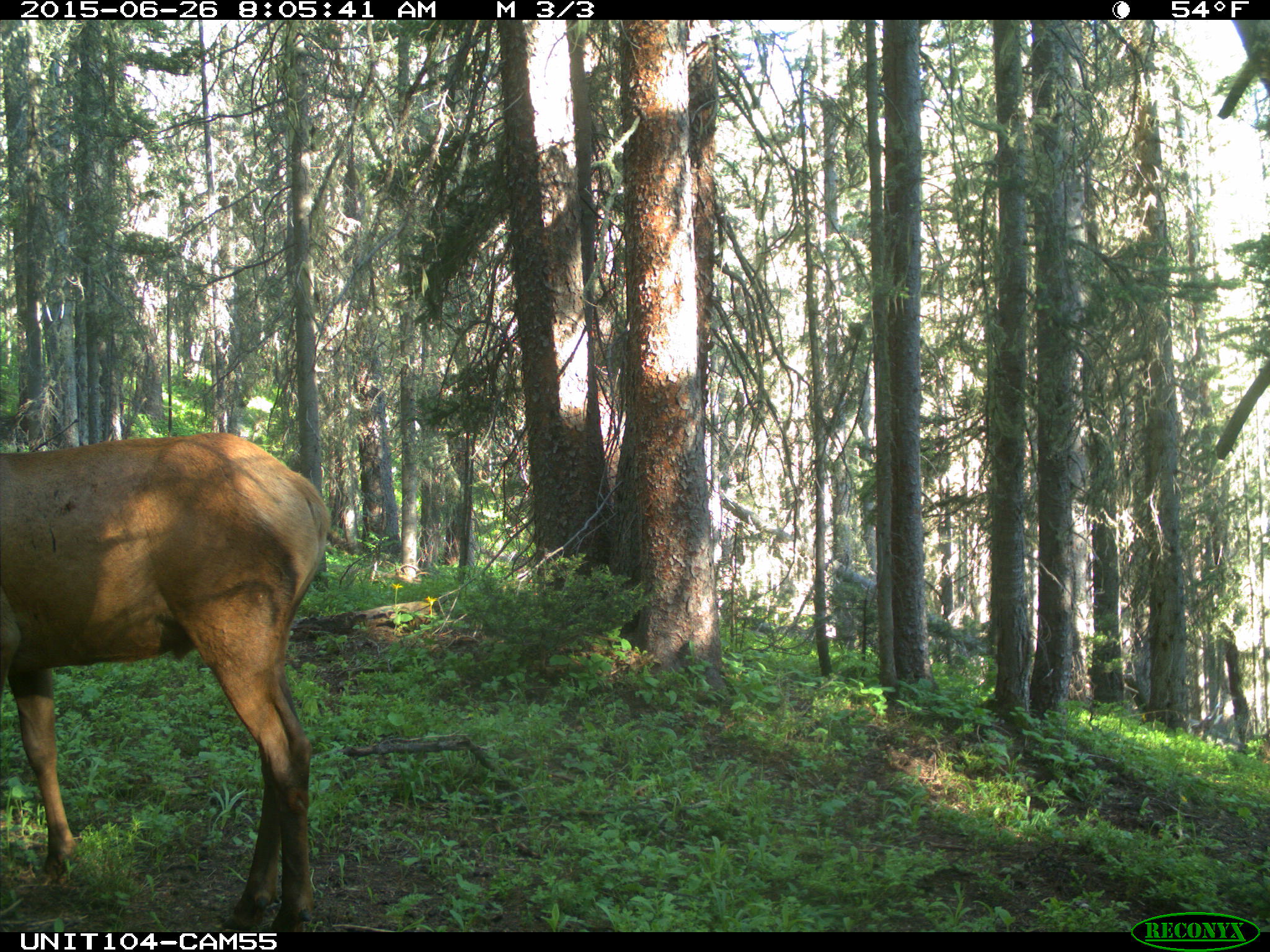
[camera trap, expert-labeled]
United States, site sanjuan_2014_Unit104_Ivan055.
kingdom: Animalia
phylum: Chordata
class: Mammalia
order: Artiodactyla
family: Cervidae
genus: Cervus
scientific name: Cervus elaphus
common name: red deer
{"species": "Cervus elaphus (red deer)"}